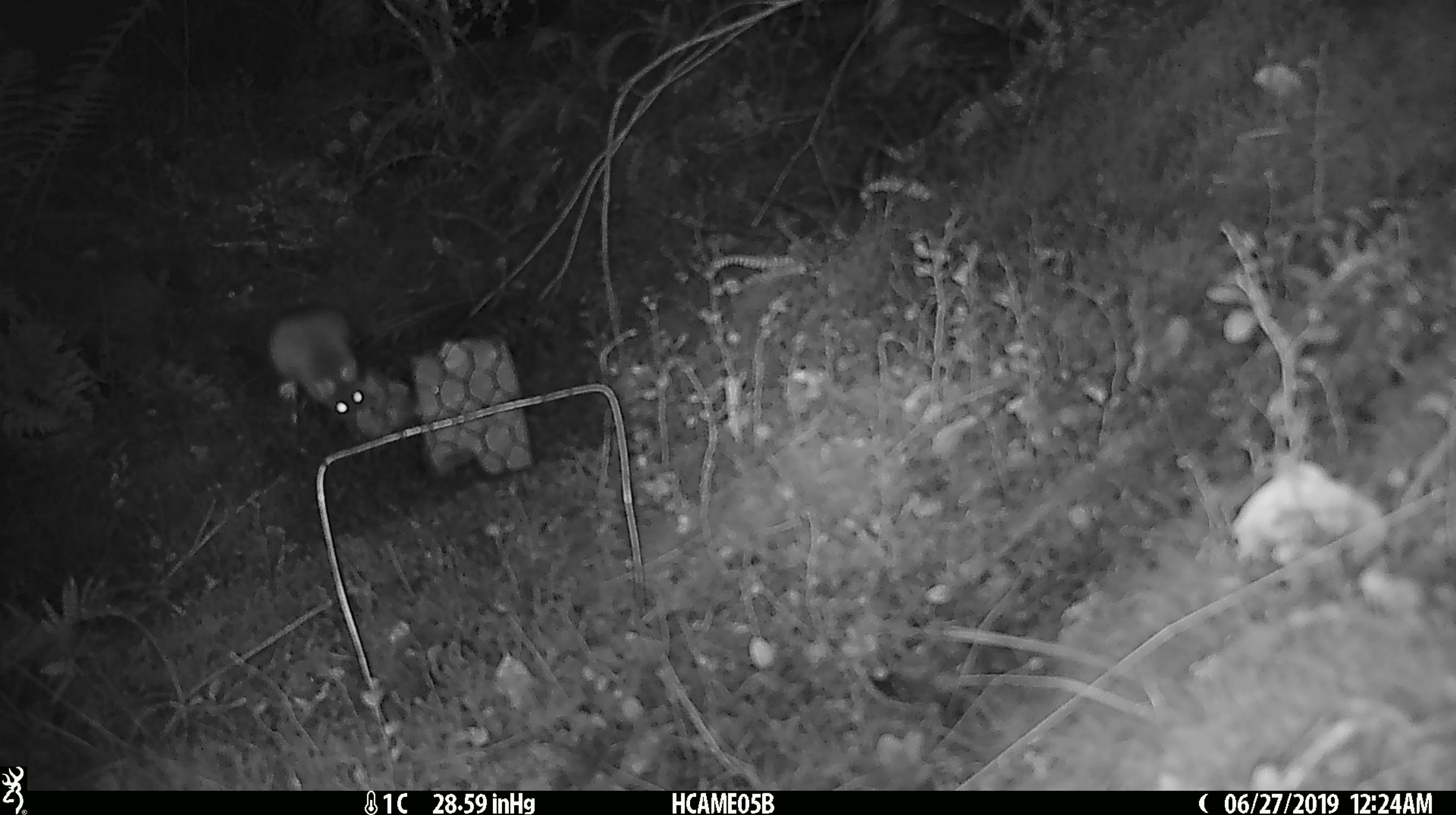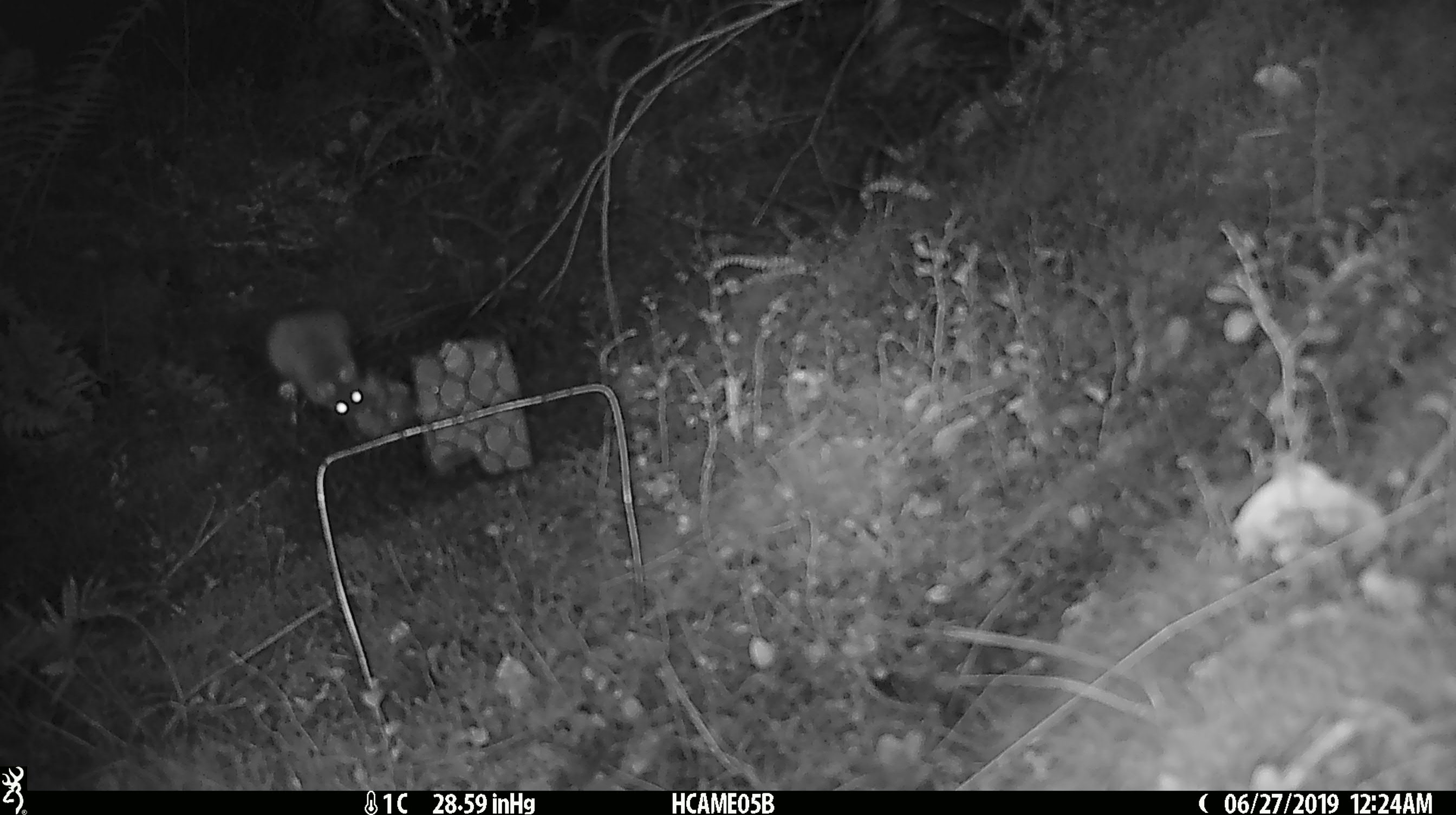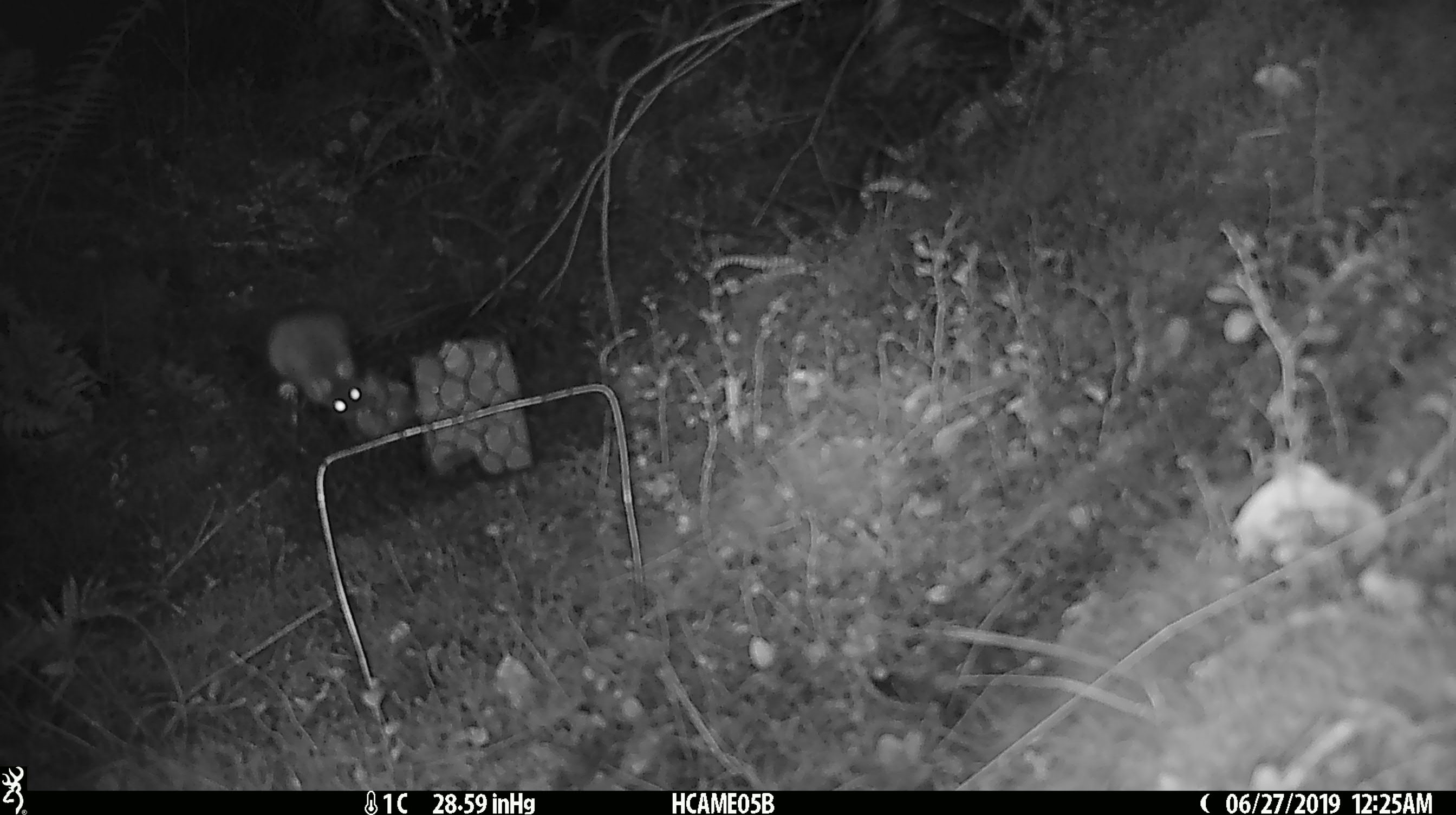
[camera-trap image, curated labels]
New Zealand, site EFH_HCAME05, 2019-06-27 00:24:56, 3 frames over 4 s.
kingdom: Animalia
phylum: Chordata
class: Mammalia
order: Rodentia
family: Muridae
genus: Mus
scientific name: Mus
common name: mouse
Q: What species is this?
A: Mouse (Mus).